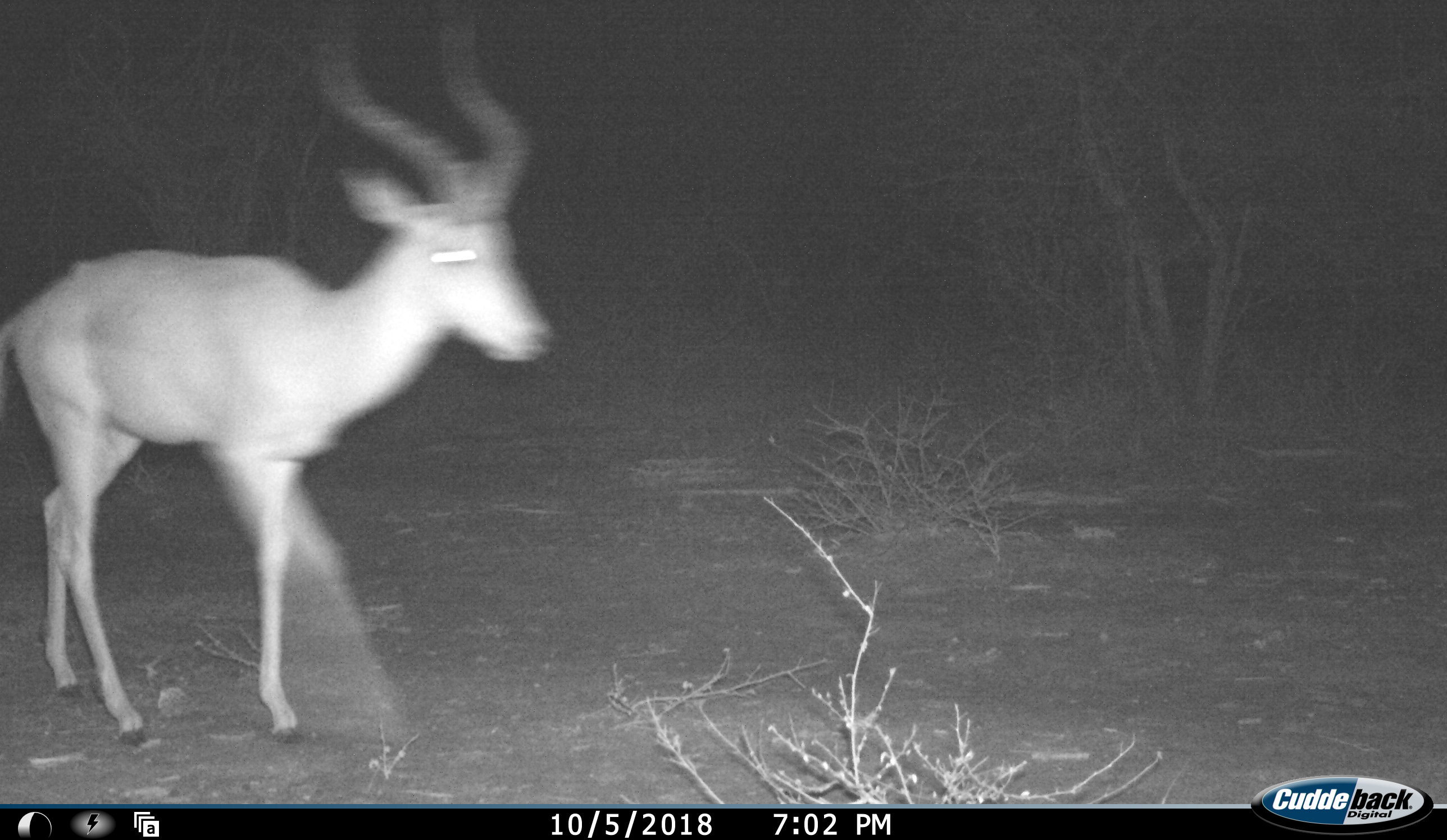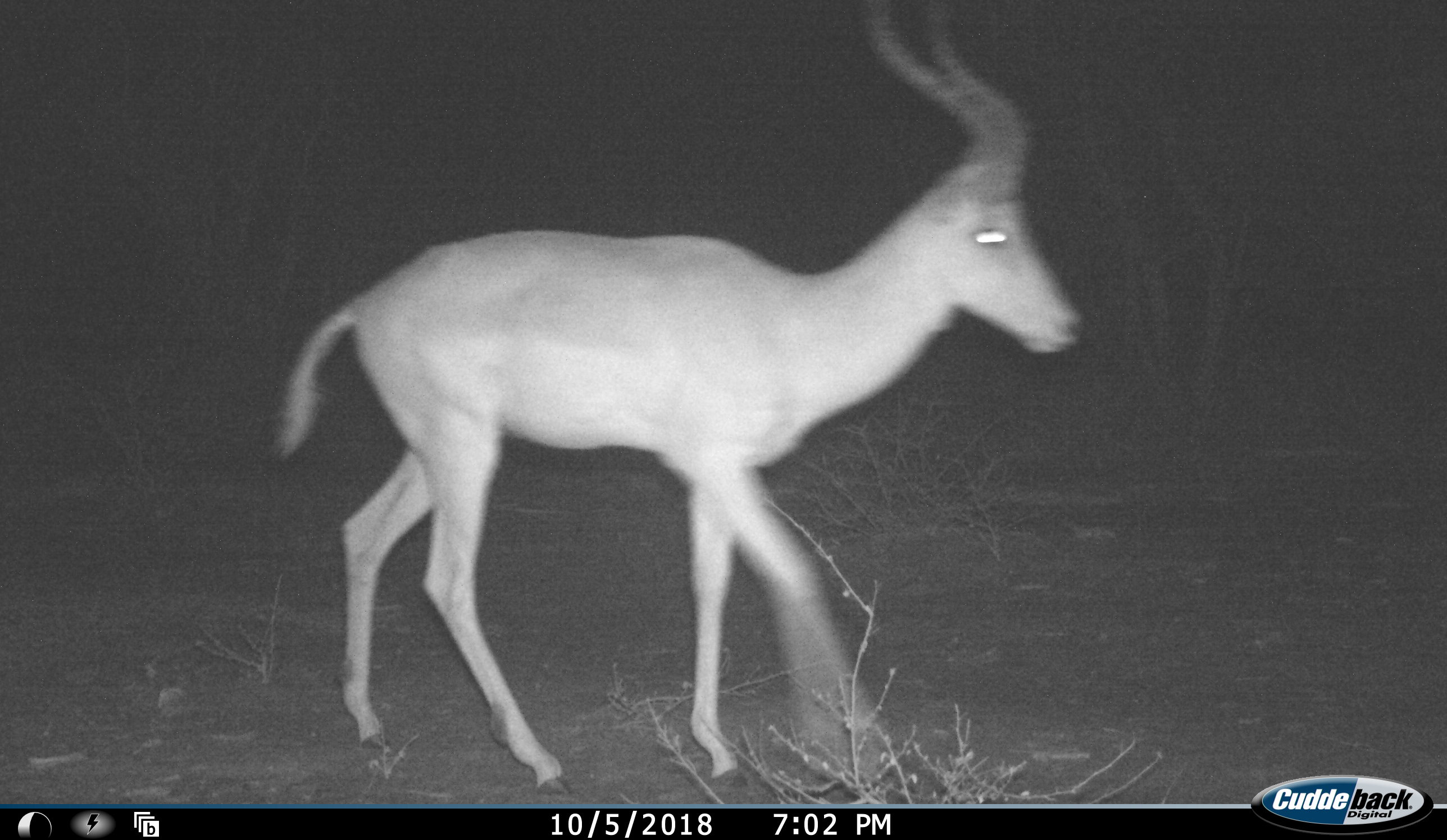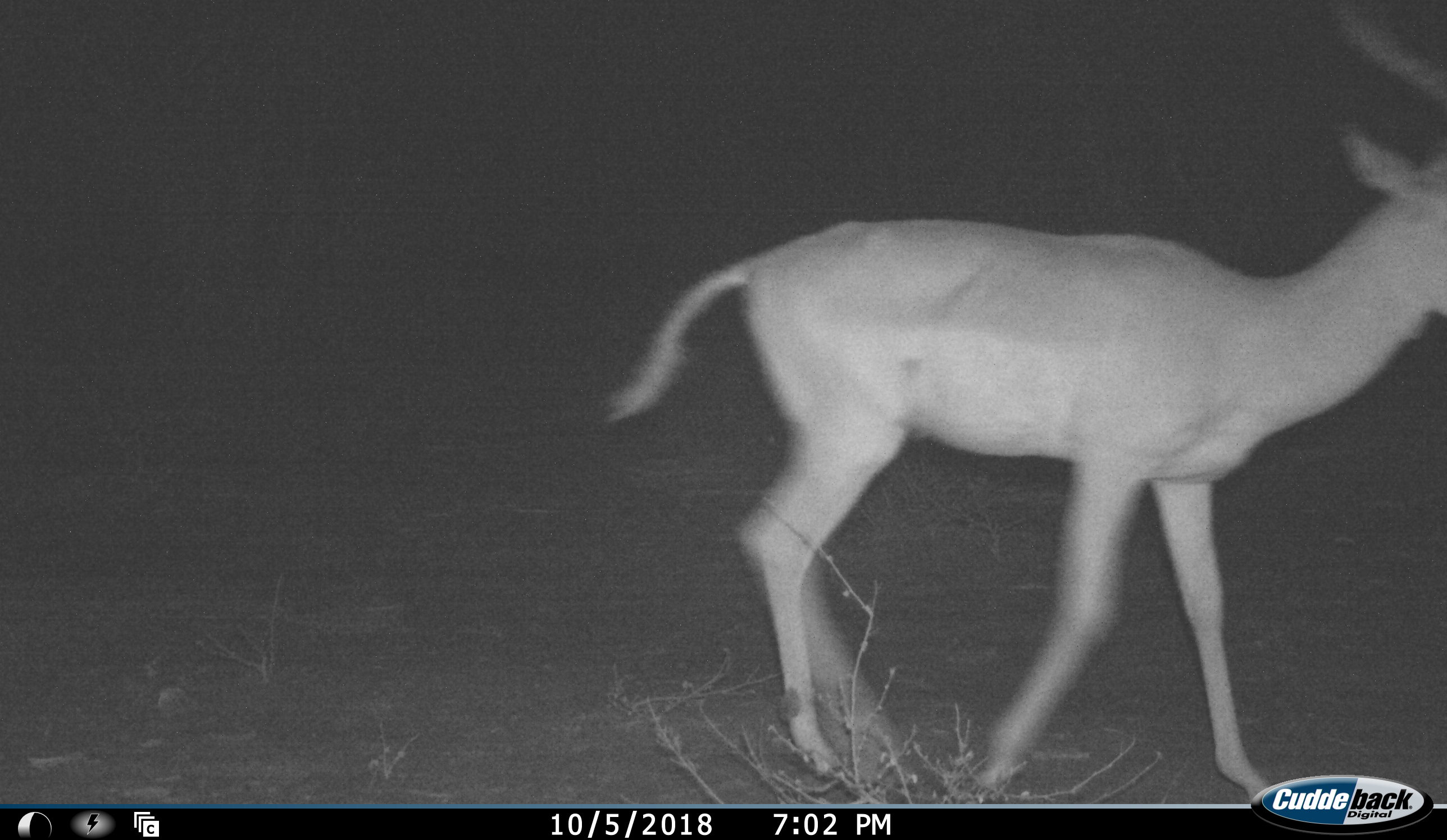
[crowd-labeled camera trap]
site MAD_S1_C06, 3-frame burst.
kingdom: Animalia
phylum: Chordata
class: Mammalia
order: Artiodactyla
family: Bovidae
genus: Aepyceros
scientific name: Aepyceros melampus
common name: impala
Impala (Aepyceros melampus), count 1. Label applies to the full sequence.